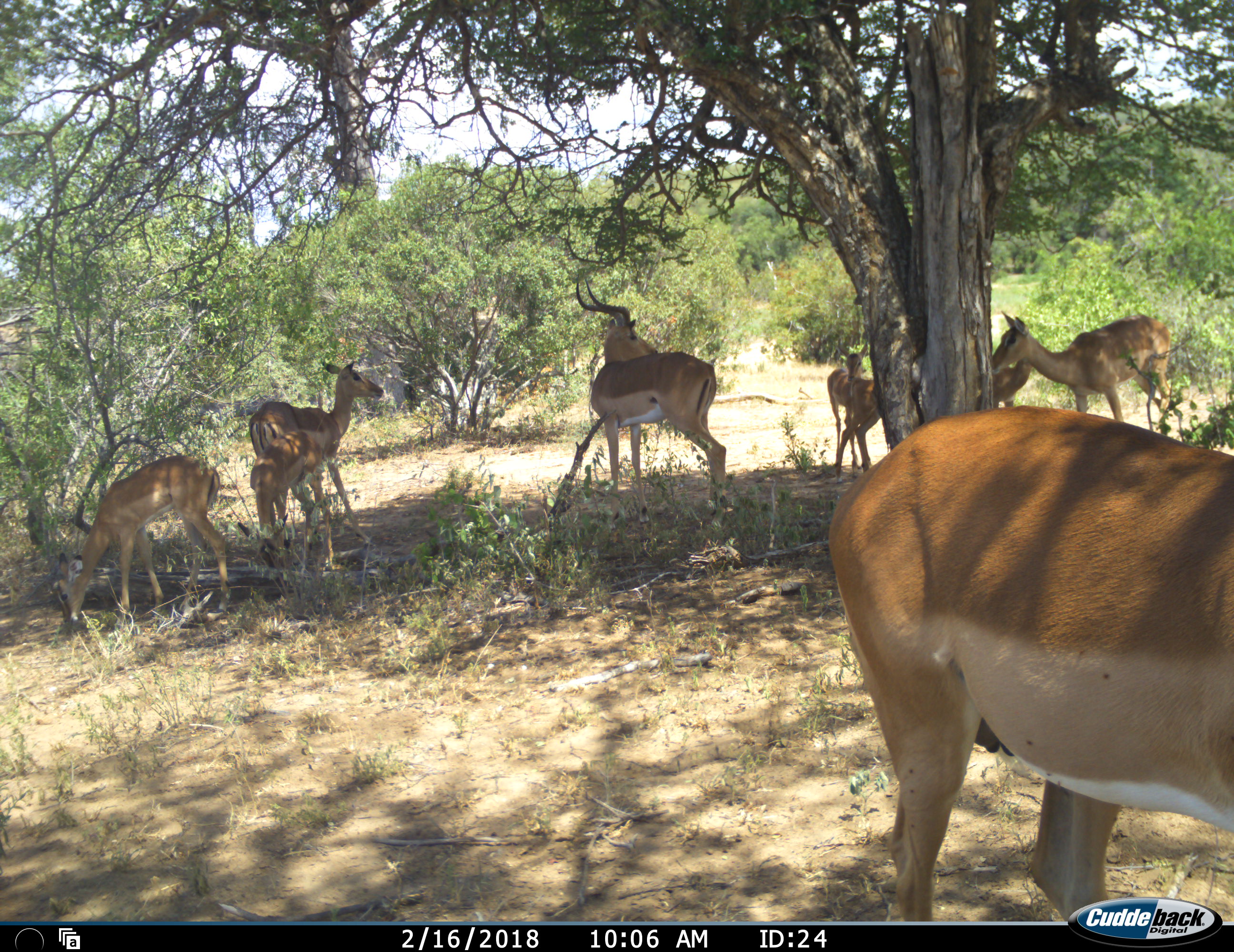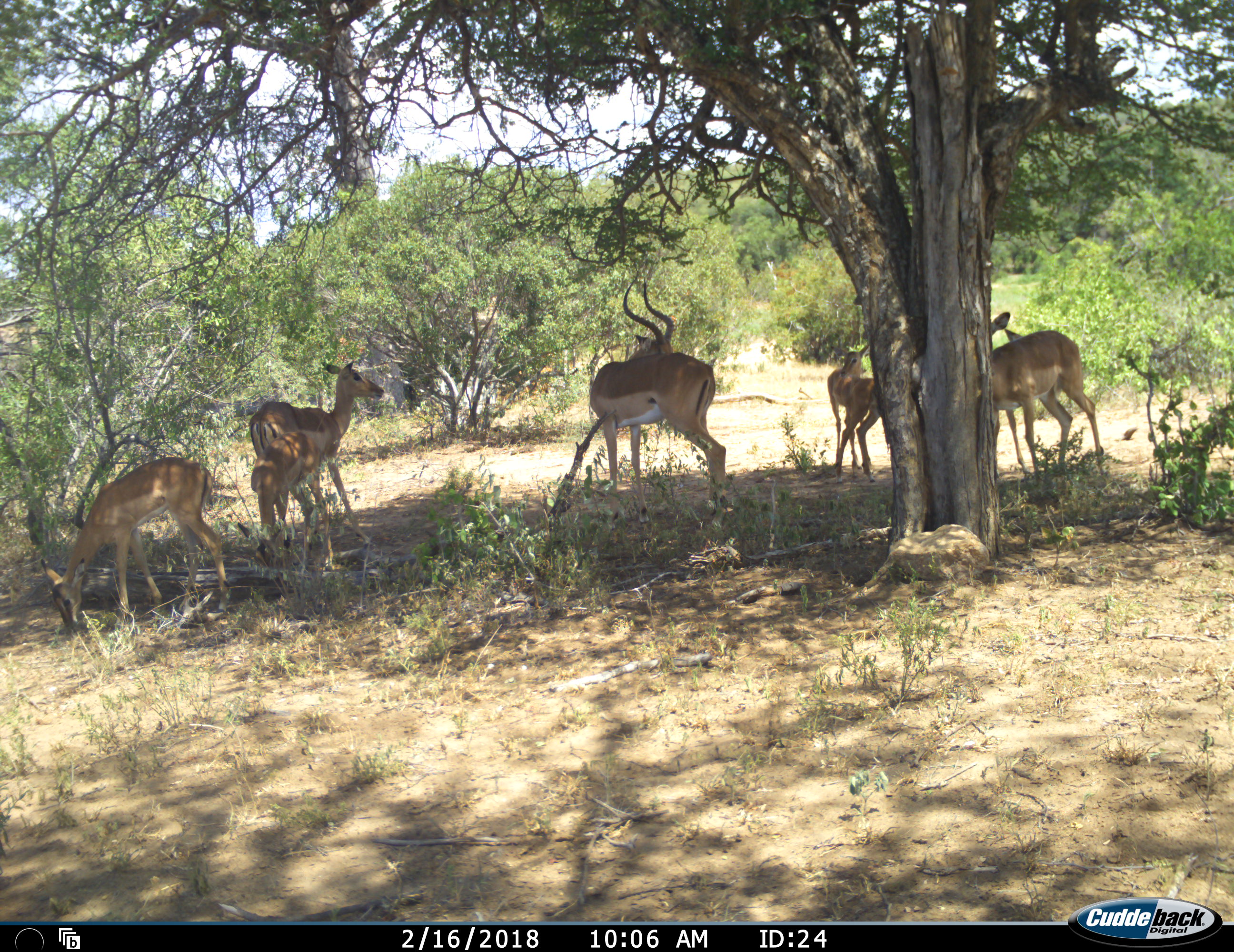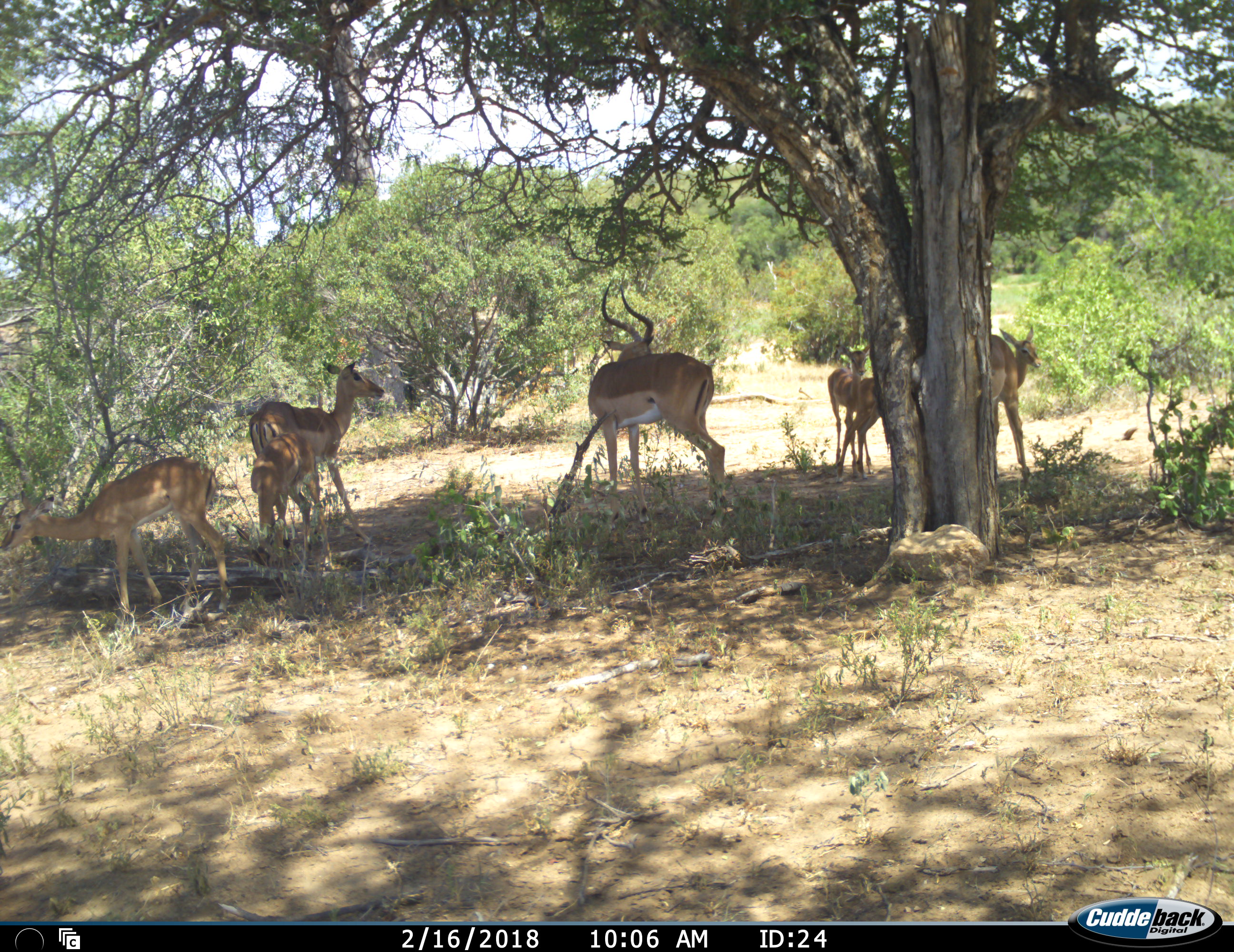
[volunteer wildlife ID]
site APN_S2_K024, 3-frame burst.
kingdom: Animalia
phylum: Chordata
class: Mammalia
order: Artiodactyla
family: Bovidae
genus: Aepyceros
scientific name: Aepyceros melampus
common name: impala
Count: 8.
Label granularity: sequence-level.